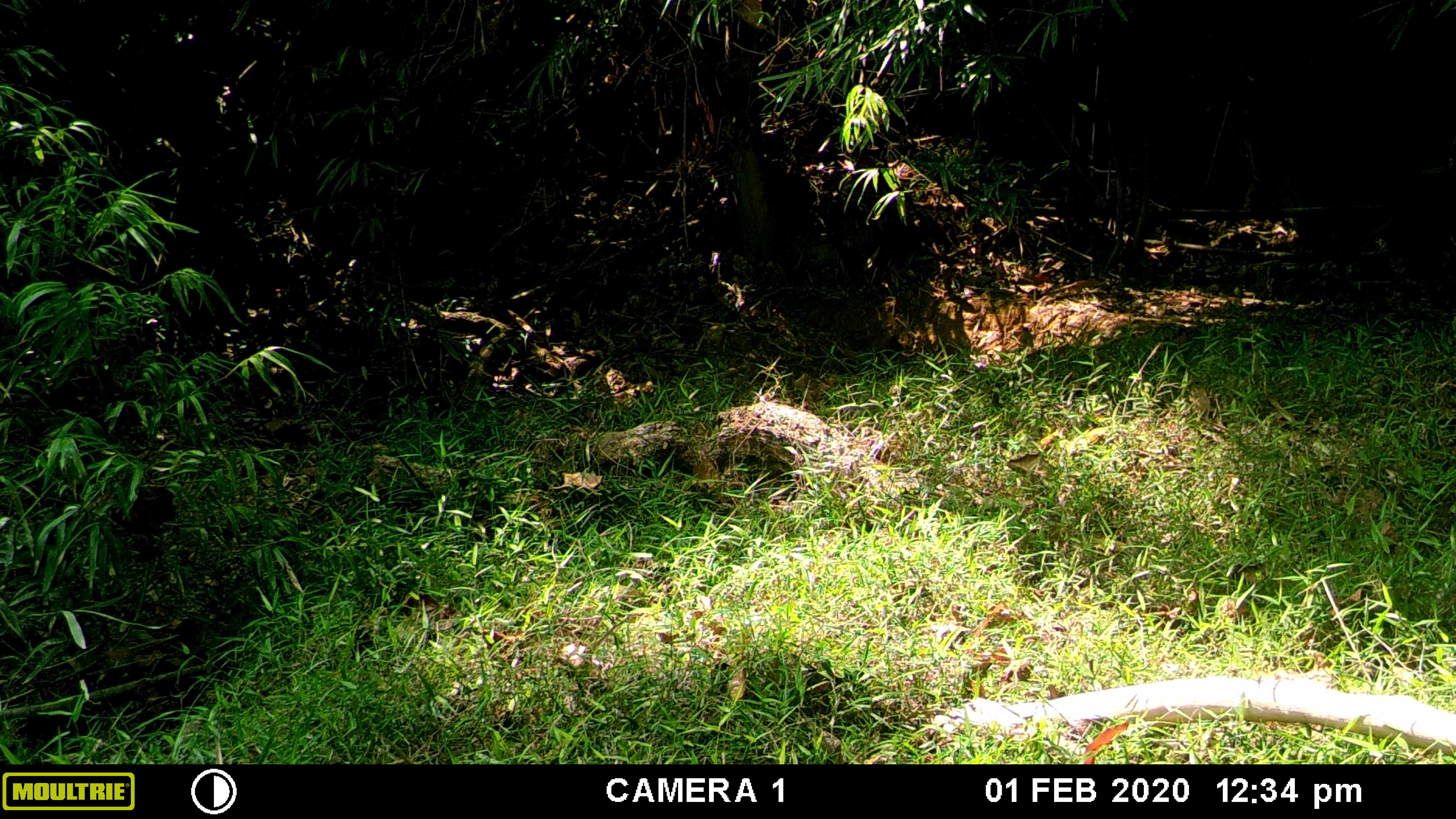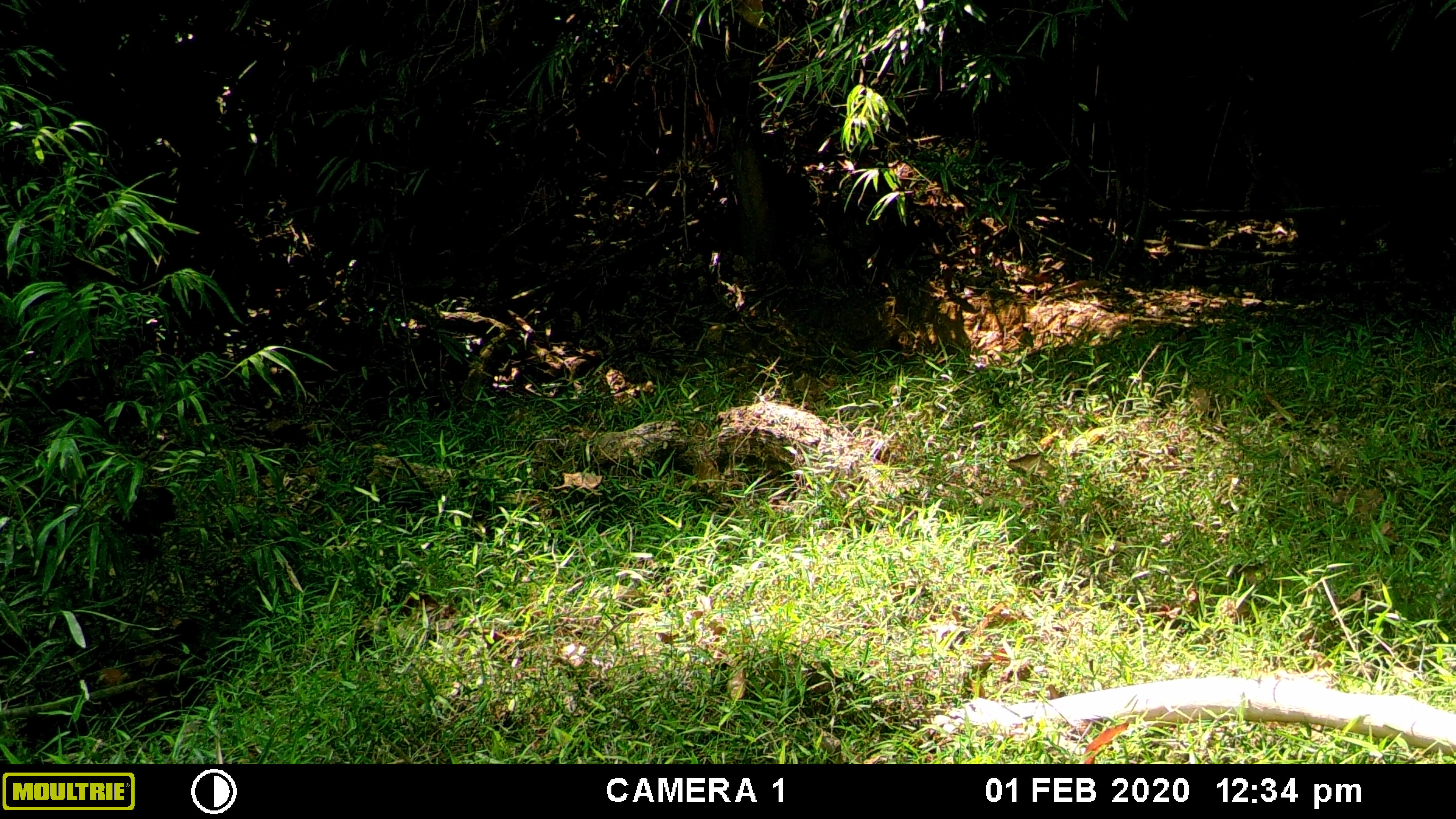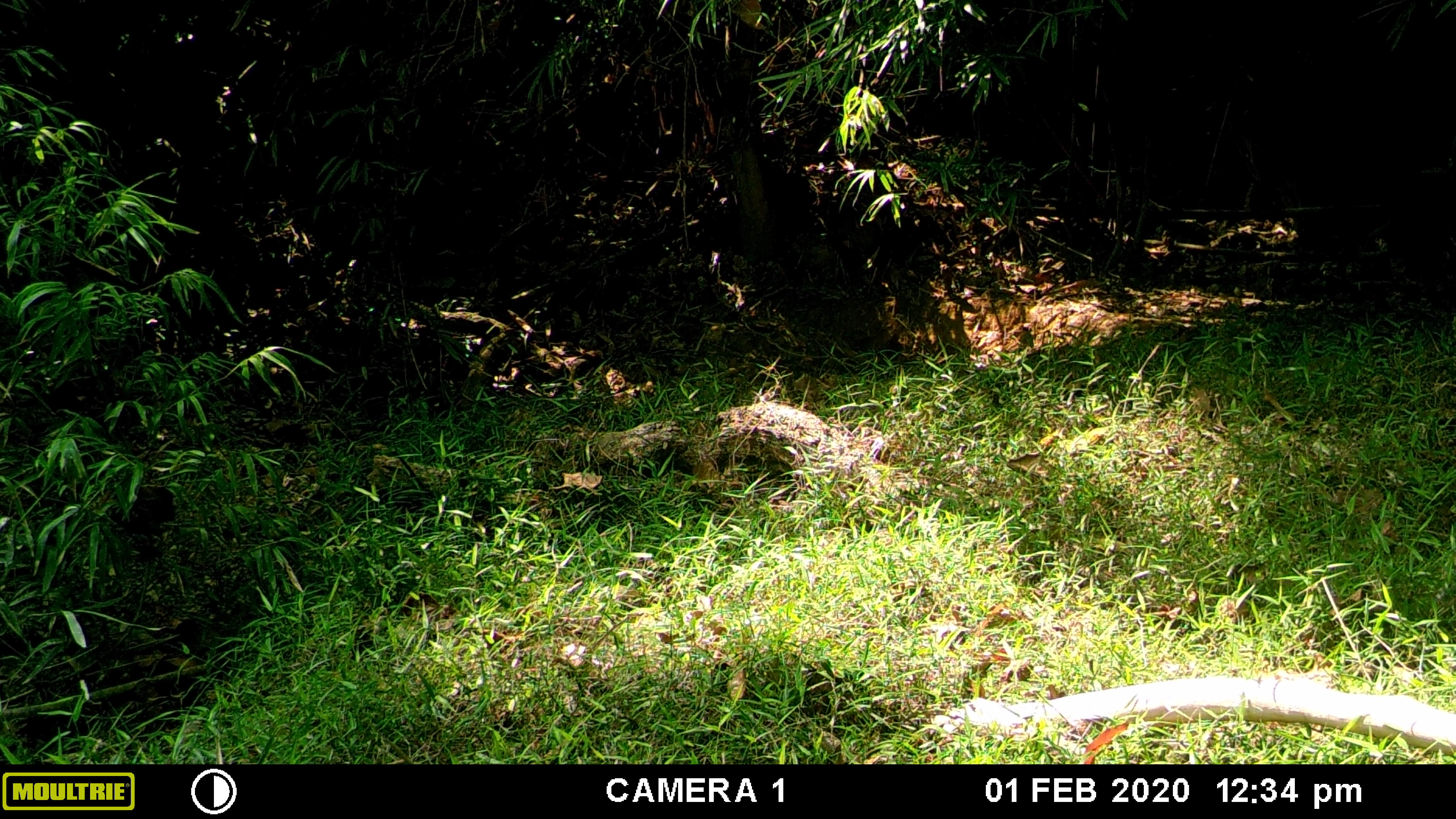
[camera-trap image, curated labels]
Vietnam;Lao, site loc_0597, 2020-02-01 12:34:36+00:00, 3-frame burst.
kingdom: Animalia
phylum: Arthropoda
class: Insecta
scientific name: Insecta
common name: insect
Insect (Insecta). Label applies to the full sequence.